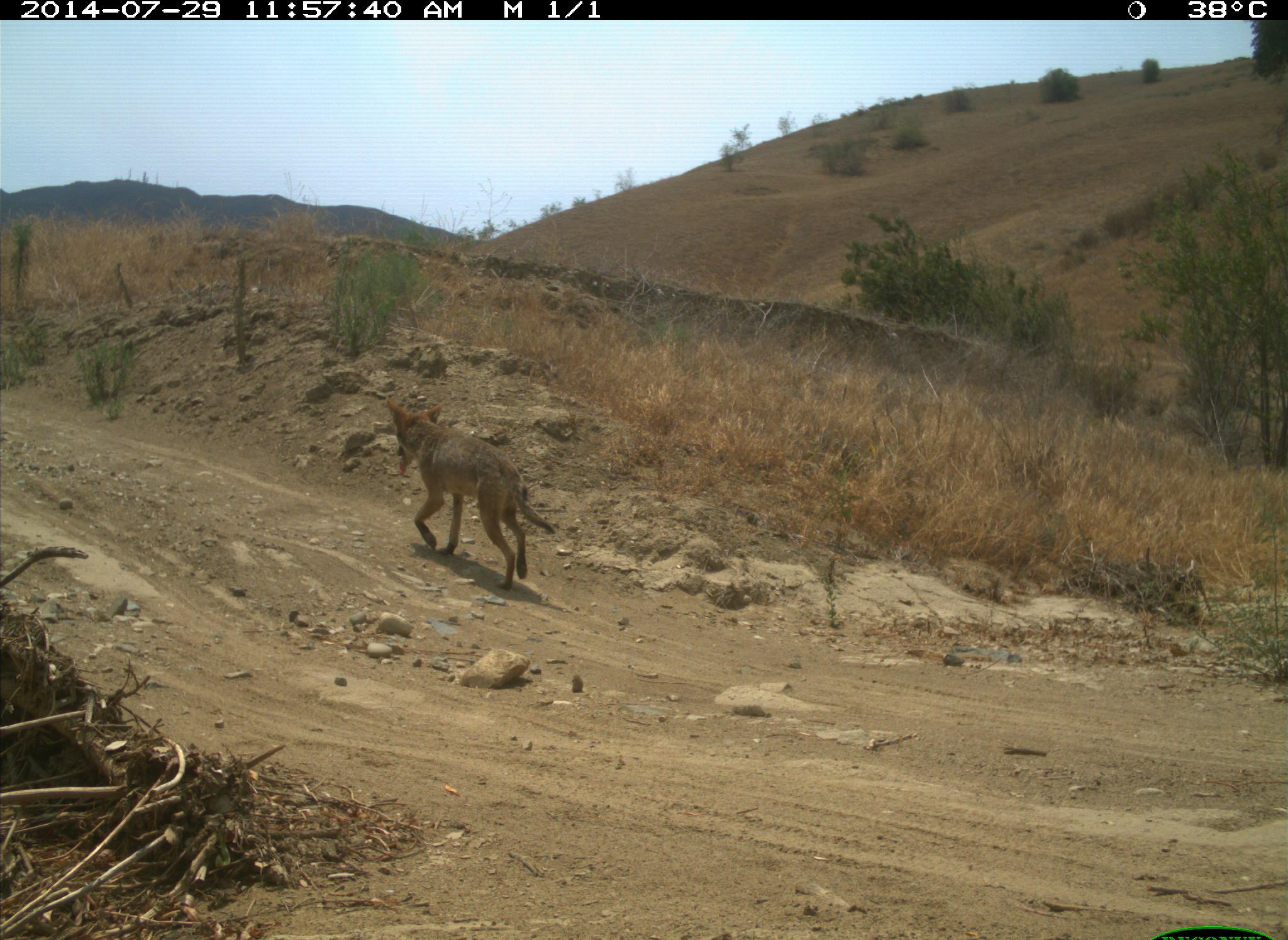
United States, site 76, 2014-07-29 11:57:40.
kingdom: Animalia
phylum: Chordata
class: Mammalia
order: Carnivora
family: Canidae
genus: Canis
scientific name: Canis latrans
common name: coyote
Coyote (Canis latrans).